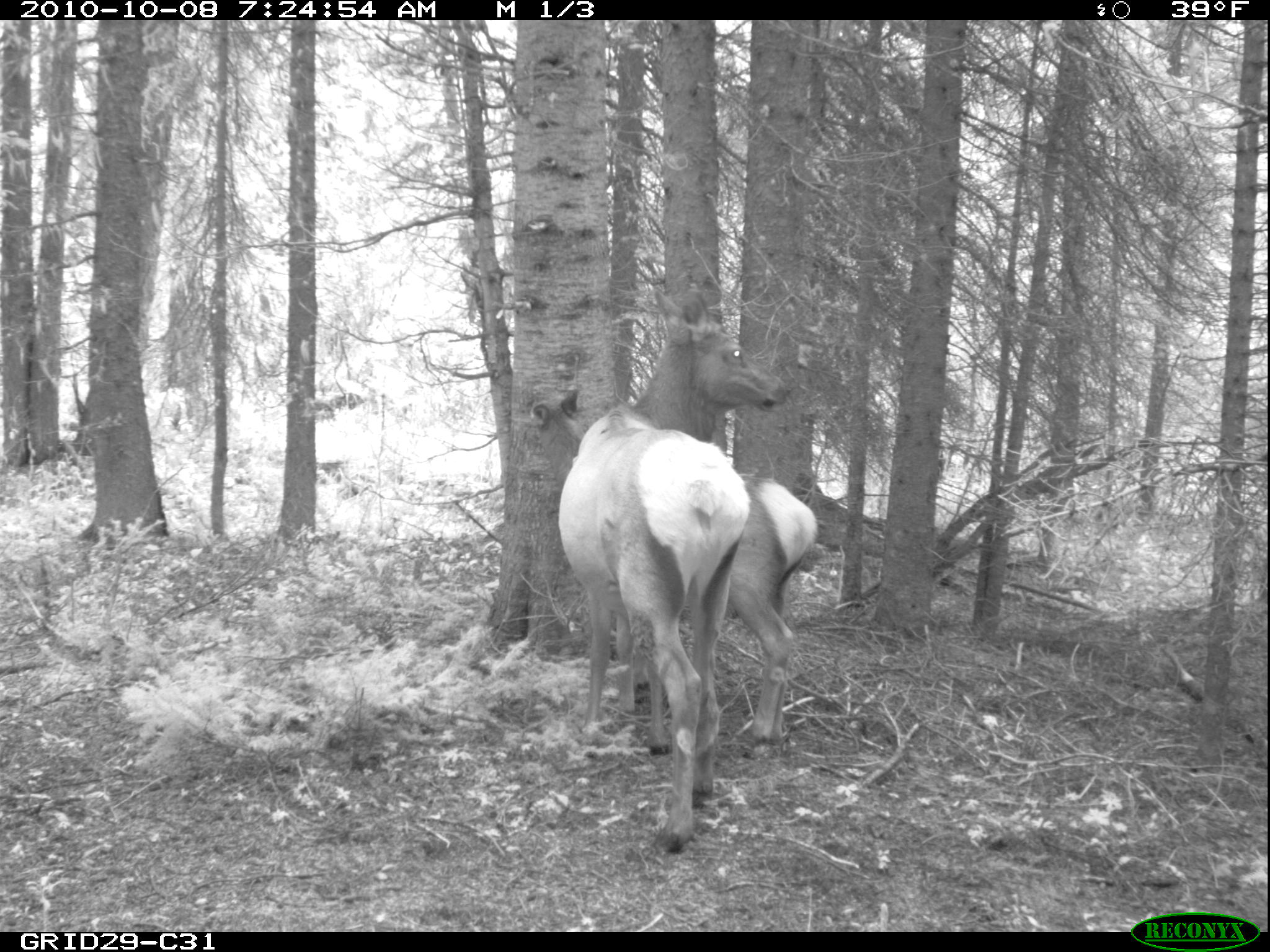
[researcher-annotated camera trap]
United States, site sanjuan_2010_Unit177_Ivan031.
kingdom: Animalia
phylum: Chordata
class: Mammalia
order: Artiodactyla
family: Cervidae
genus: Cervus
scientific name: Cervus elaphus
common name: red deer